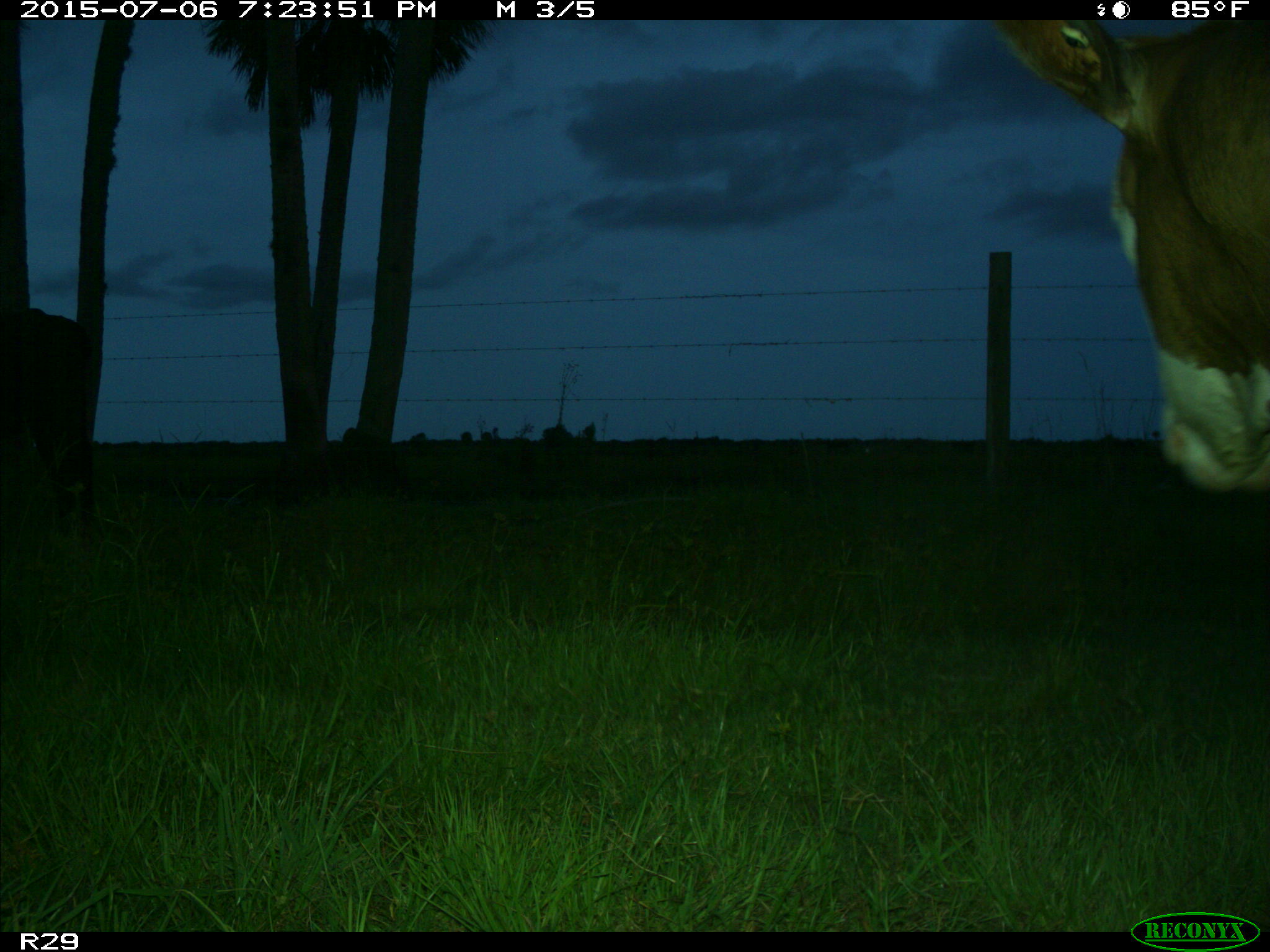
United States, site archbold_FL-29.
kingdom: Animalia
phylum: Chordata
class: Mammalia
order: Artiodactyla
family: Bovidae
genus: Bos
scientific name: Bos taurus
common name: domestic cow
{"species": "Bos taurus (domestic cow)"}